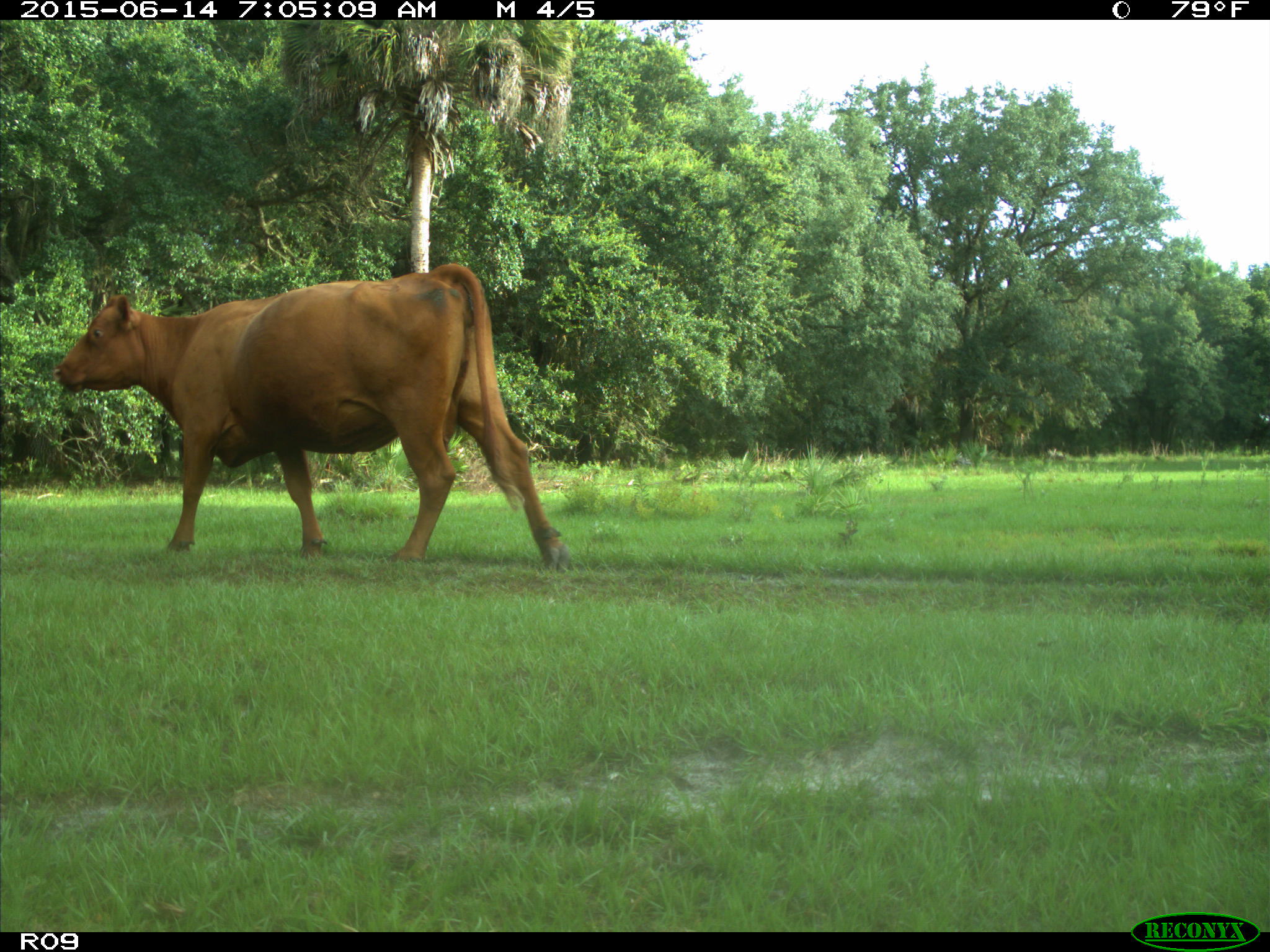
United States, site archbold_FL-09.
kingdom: Animalia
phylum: Chordata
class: Mammalia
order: Artiodactyla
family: Bovidae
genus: Bos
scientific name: Bos taurus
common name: domestic cow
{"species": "Bos taurus (domestic cow)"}